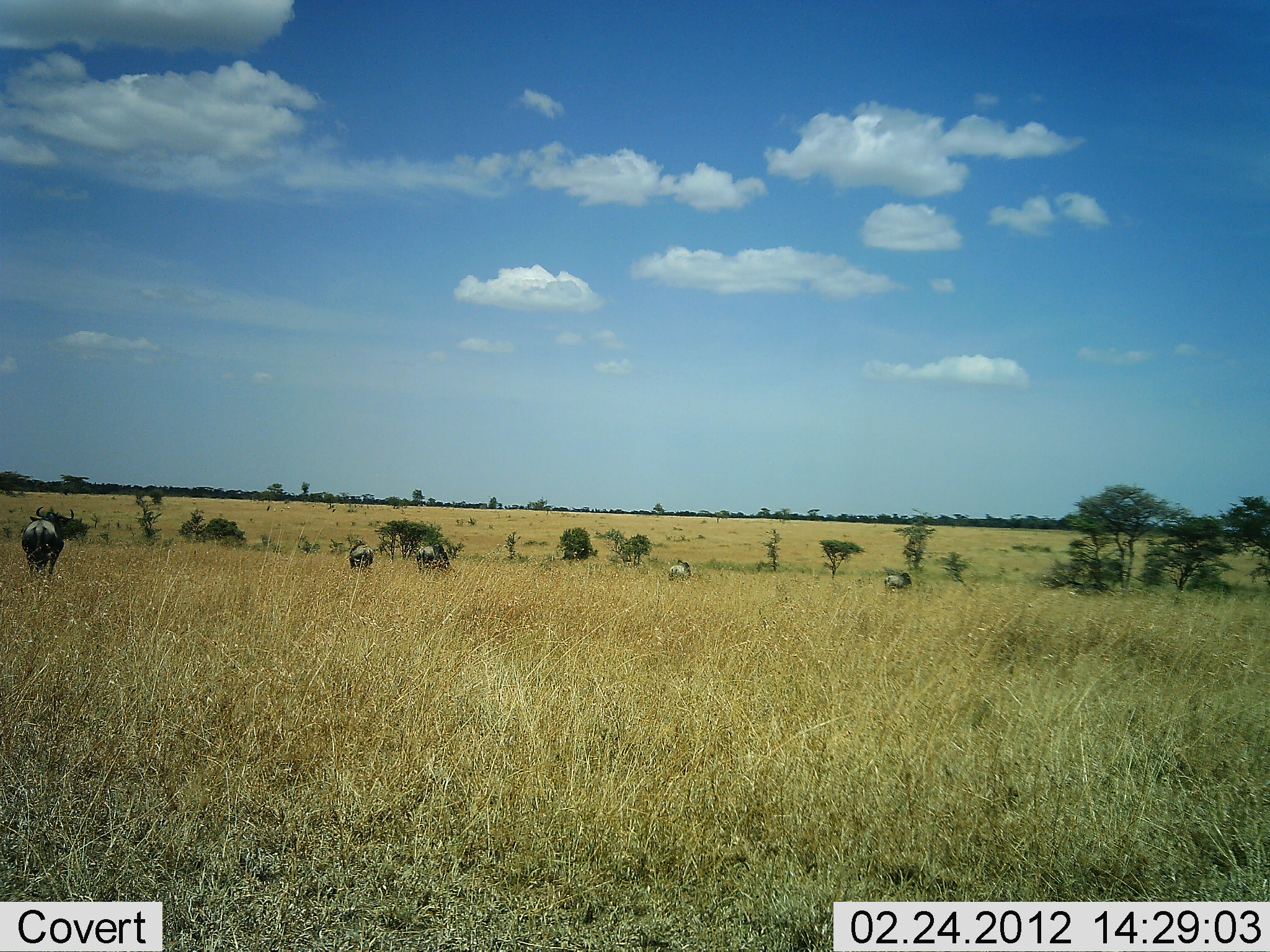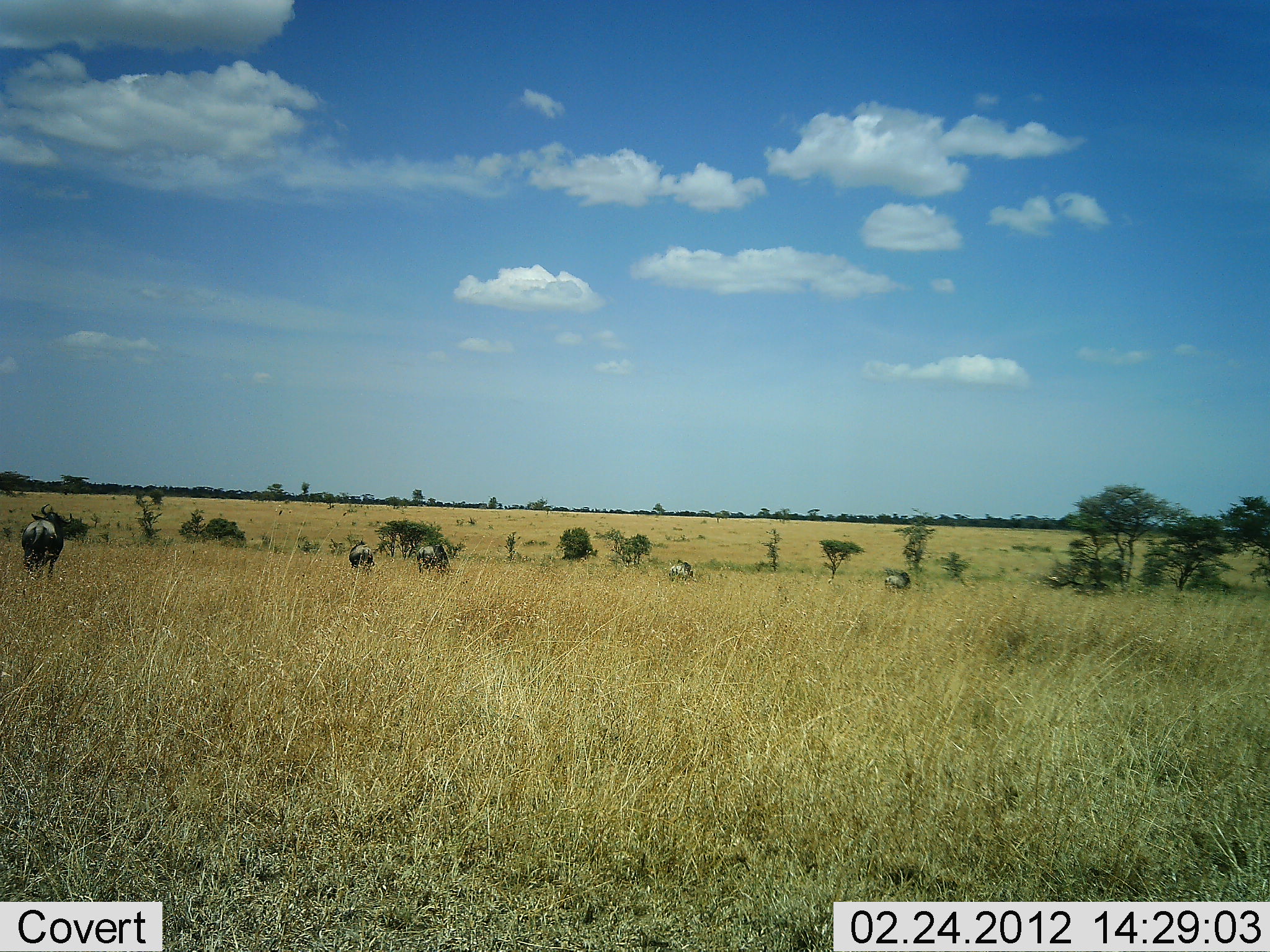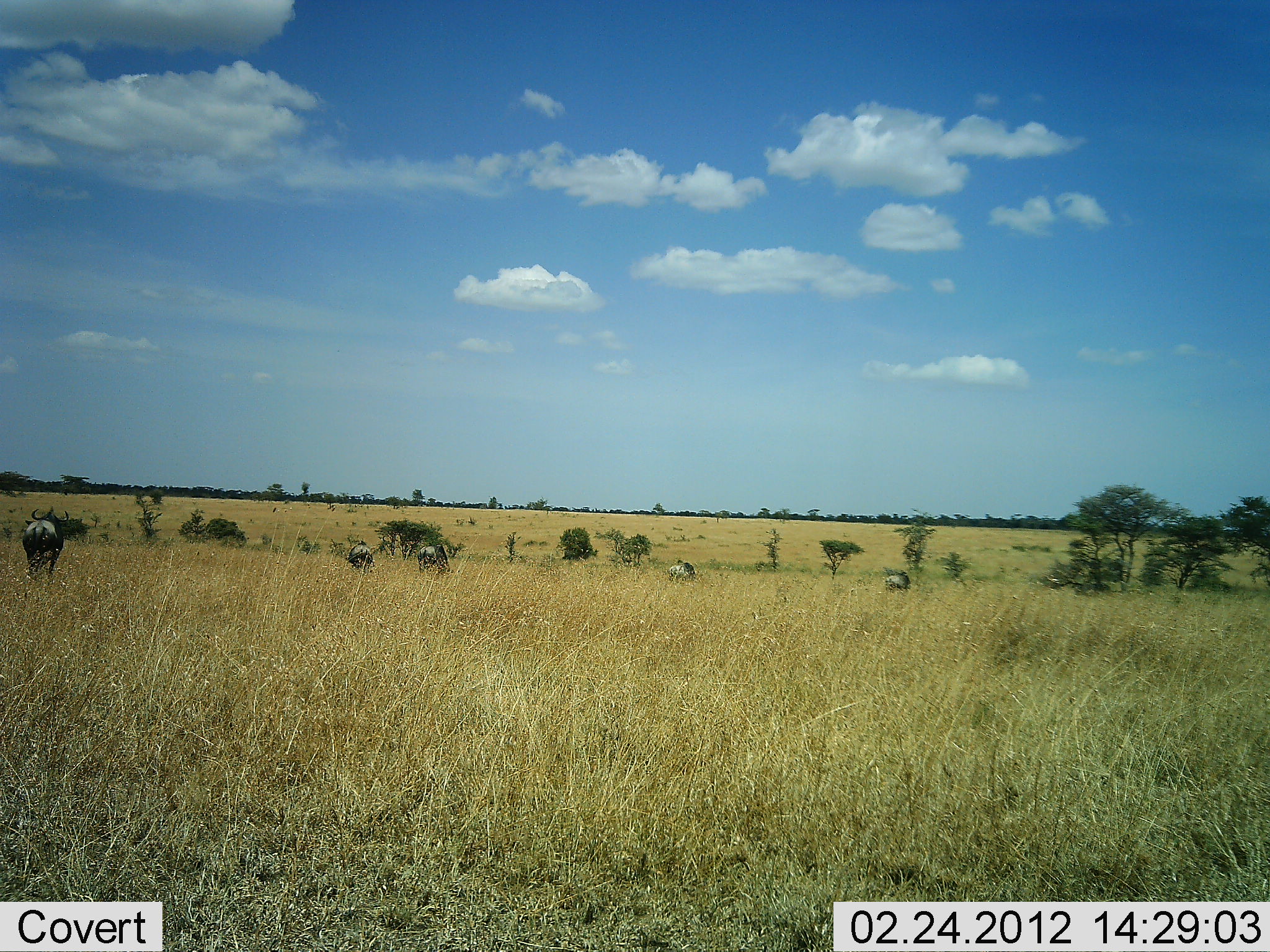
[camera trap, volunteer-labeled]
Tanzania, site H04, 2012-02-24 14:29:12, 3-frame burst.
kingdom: Animalia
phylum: Chordata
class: Mammalia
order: Artiodactyla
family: Bovidae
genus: Connochaetes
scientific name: Connochaetes taurinus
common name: blue wildebeest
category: wildebeest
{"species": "wildebeest (blue wildebeest) (Connochaetes taurinus)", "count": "5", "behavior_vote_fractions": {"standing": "42%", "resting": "0%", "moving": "33%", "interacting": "0%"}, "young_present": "0%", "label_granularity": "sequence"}